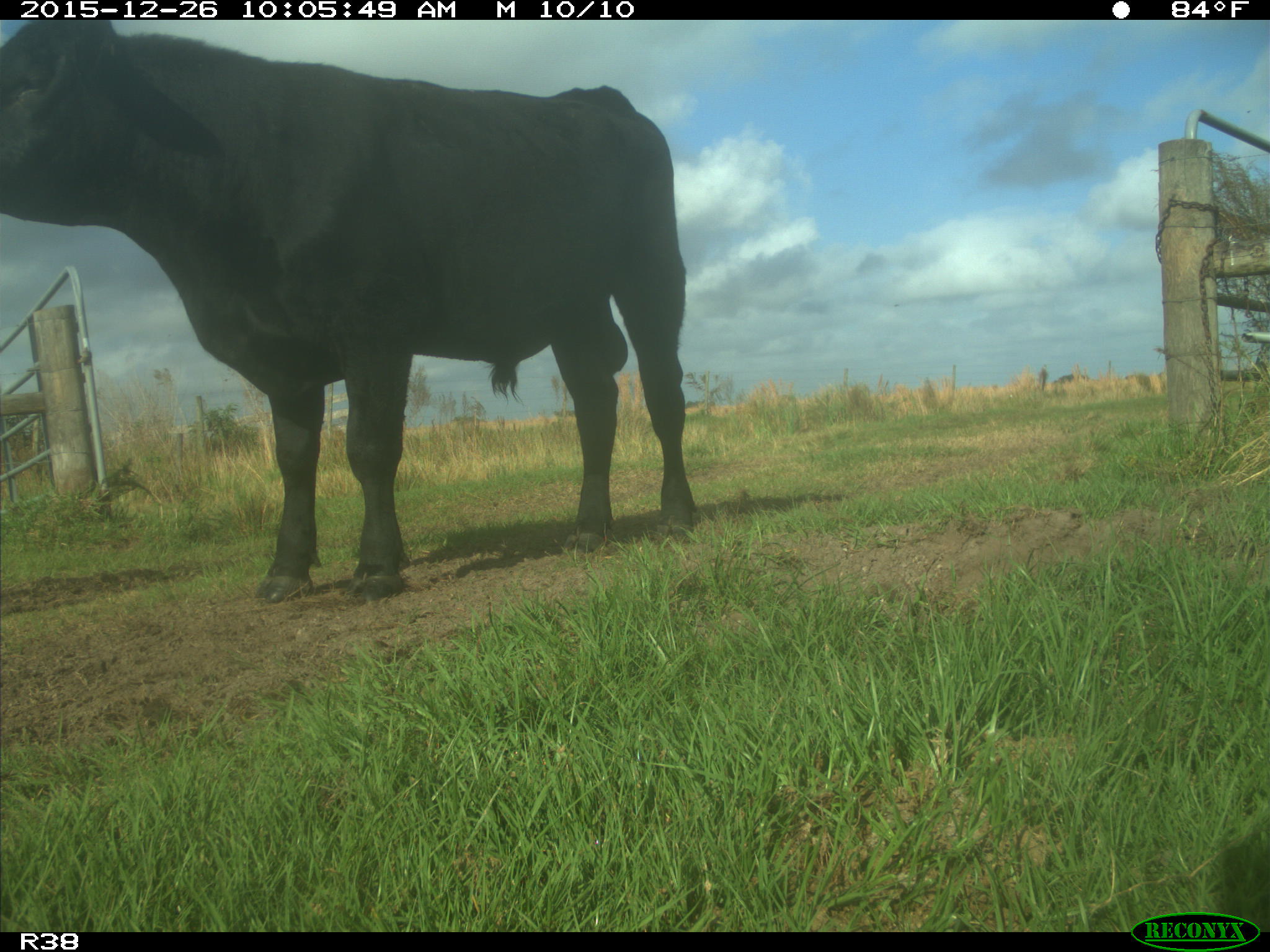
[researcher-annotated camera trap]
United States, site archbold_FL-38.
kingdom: Animalia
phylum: Chordata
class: Mammalia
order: Artiodactyla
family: Bovidae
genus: Bos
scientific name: Bos taurus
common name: domestic cow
Bos taurus (domestic cow).